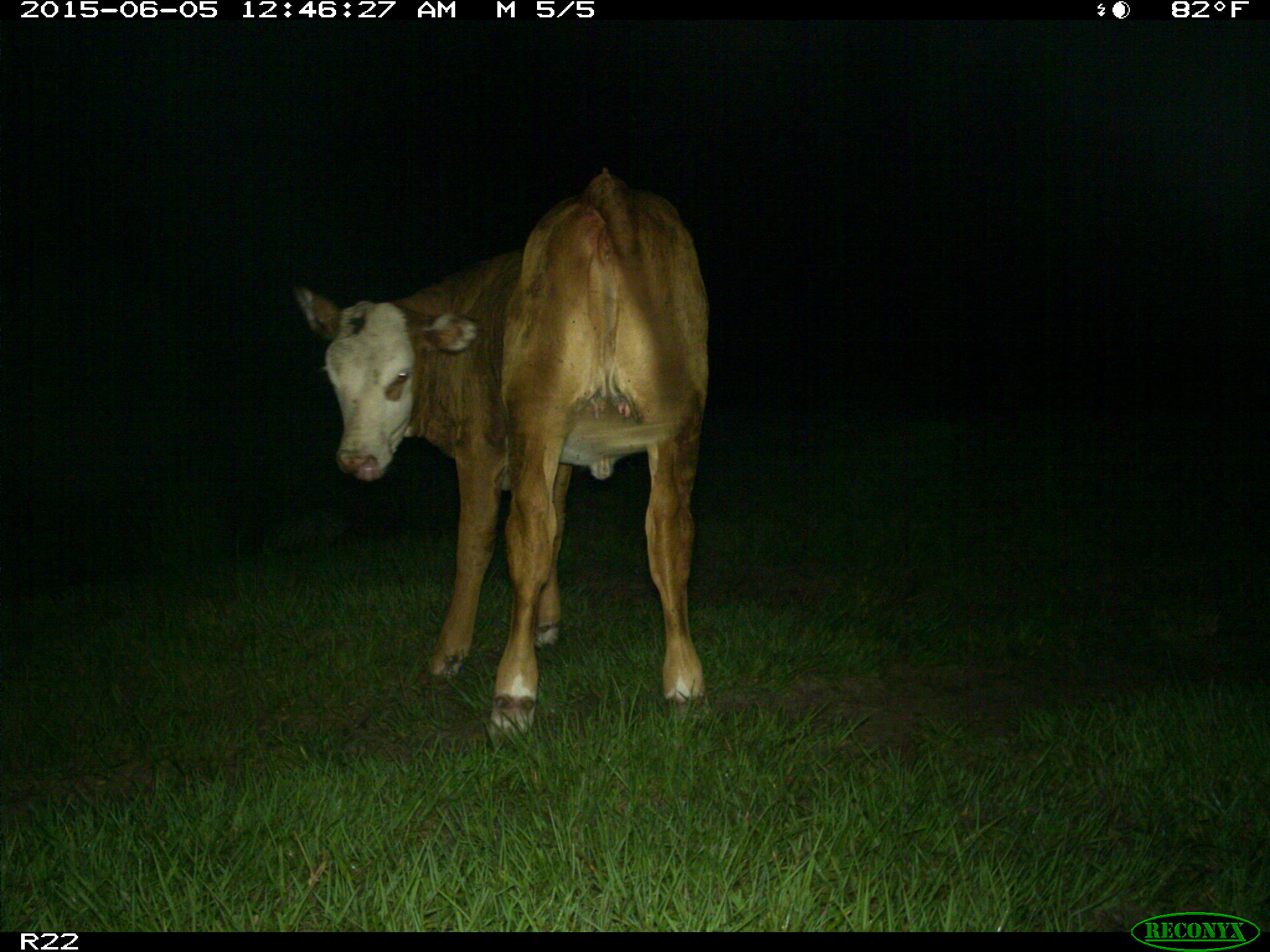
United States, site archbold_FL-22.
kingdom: Animalia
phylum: Chordata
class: Mammalia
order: Artiodactyla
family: Bovidae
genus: Bos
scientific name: Bos taurus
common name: domestic cow